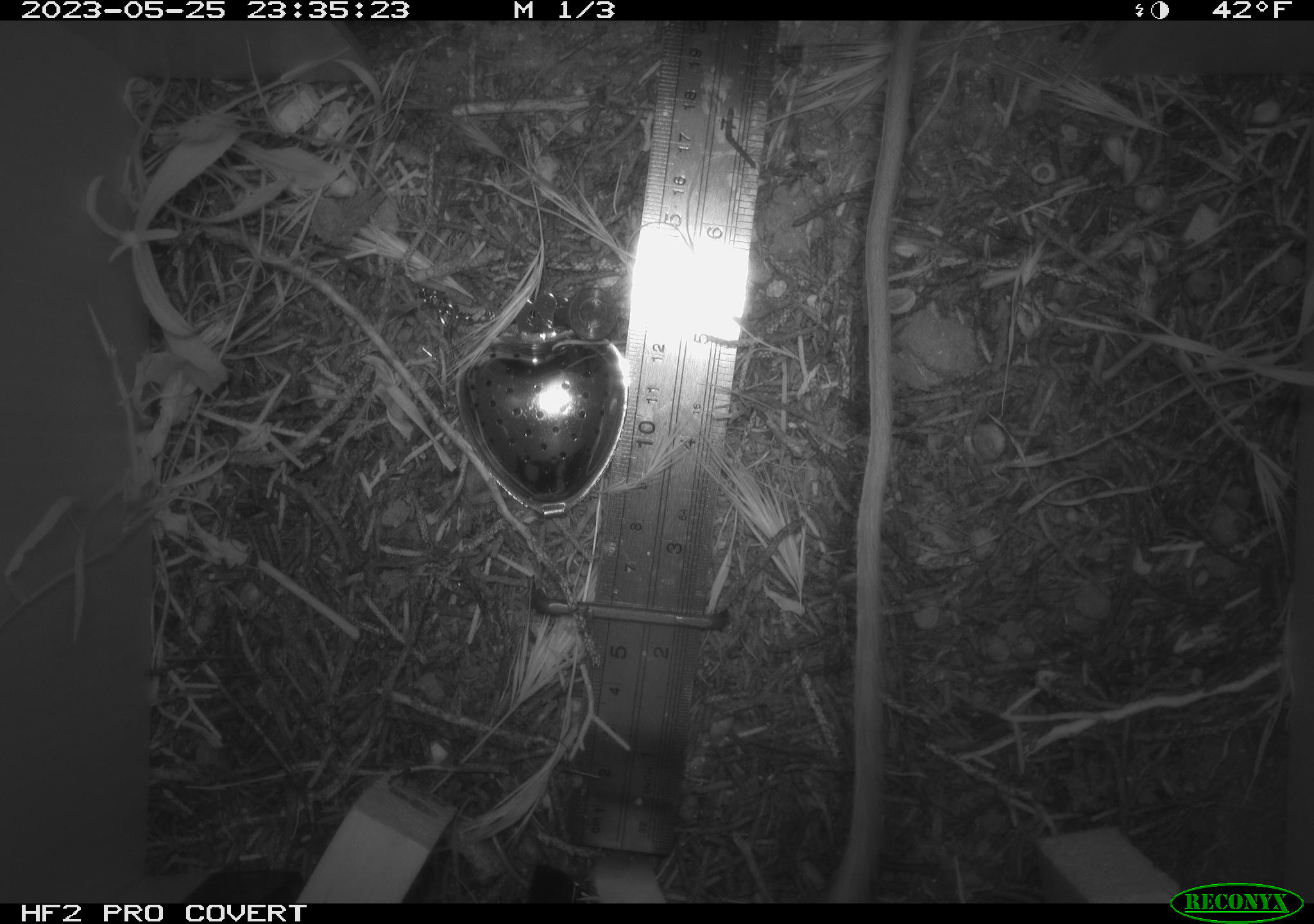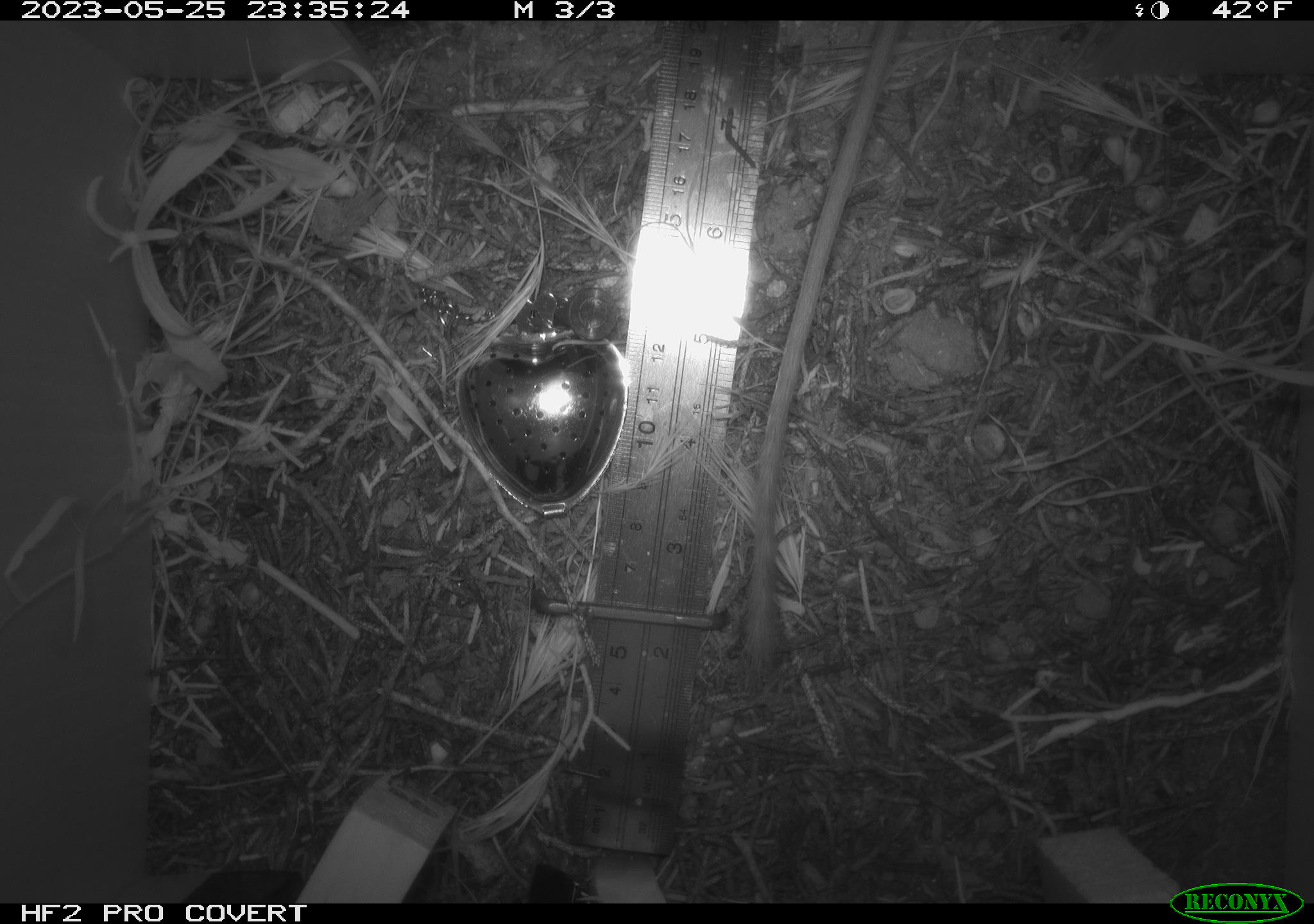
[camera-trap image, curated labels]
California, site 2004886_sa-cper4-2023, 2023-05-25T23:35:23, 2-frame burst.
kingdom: Animalia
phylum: Chordata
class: Mammalia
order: Rodentia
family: Heteromyidae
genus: Dipodomys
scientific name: Dipodomys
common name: kangaroo rats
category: dipodomys species